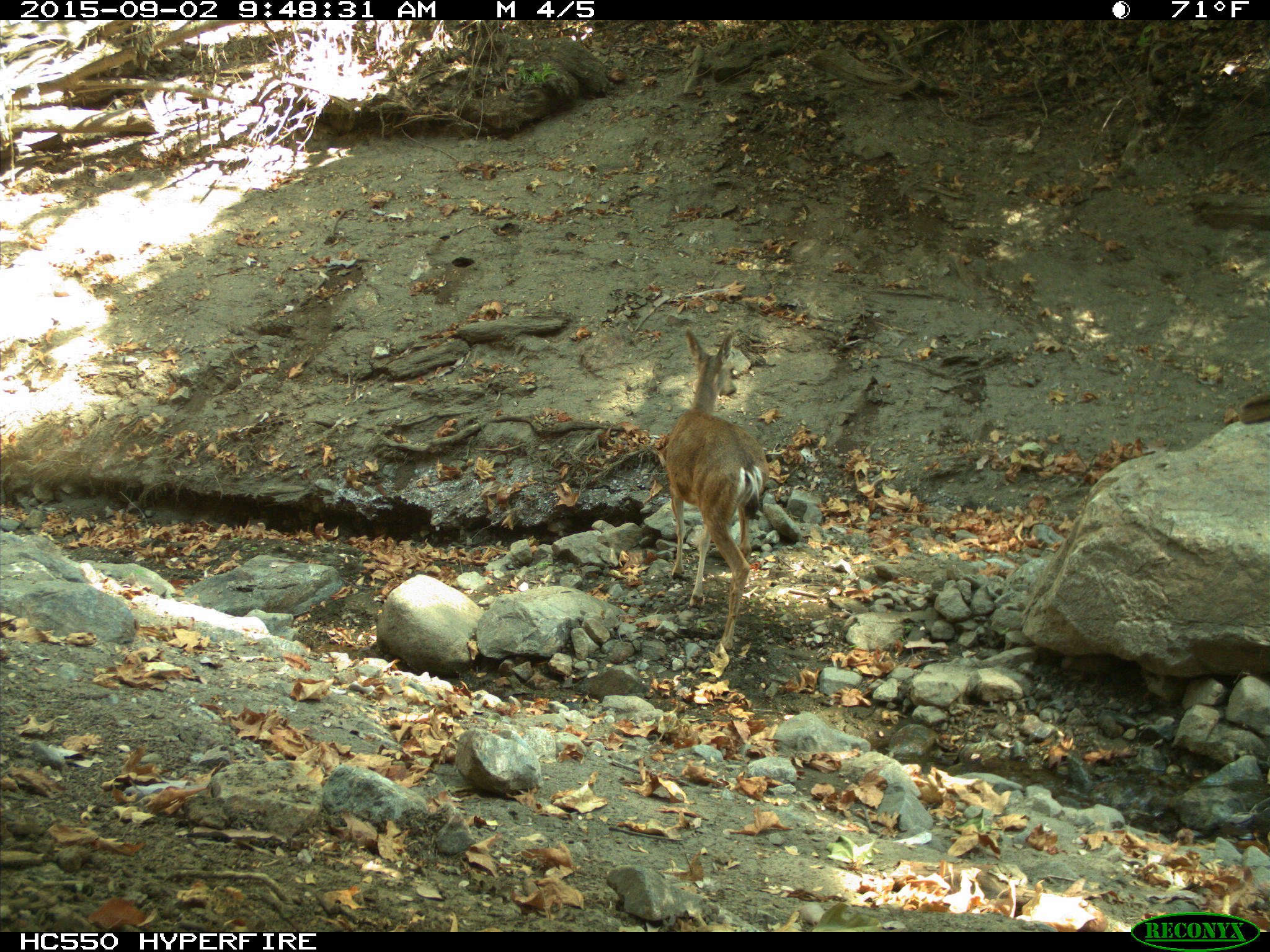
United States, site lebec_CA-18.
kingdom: Animalia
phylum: Chordata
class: Mammalia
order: Artiodactyla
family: Cervidae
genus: Odocoileus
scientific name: Odocoileus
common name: deer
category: unidentified deer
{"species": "unidentified deer (deer) (Odocoileus)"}